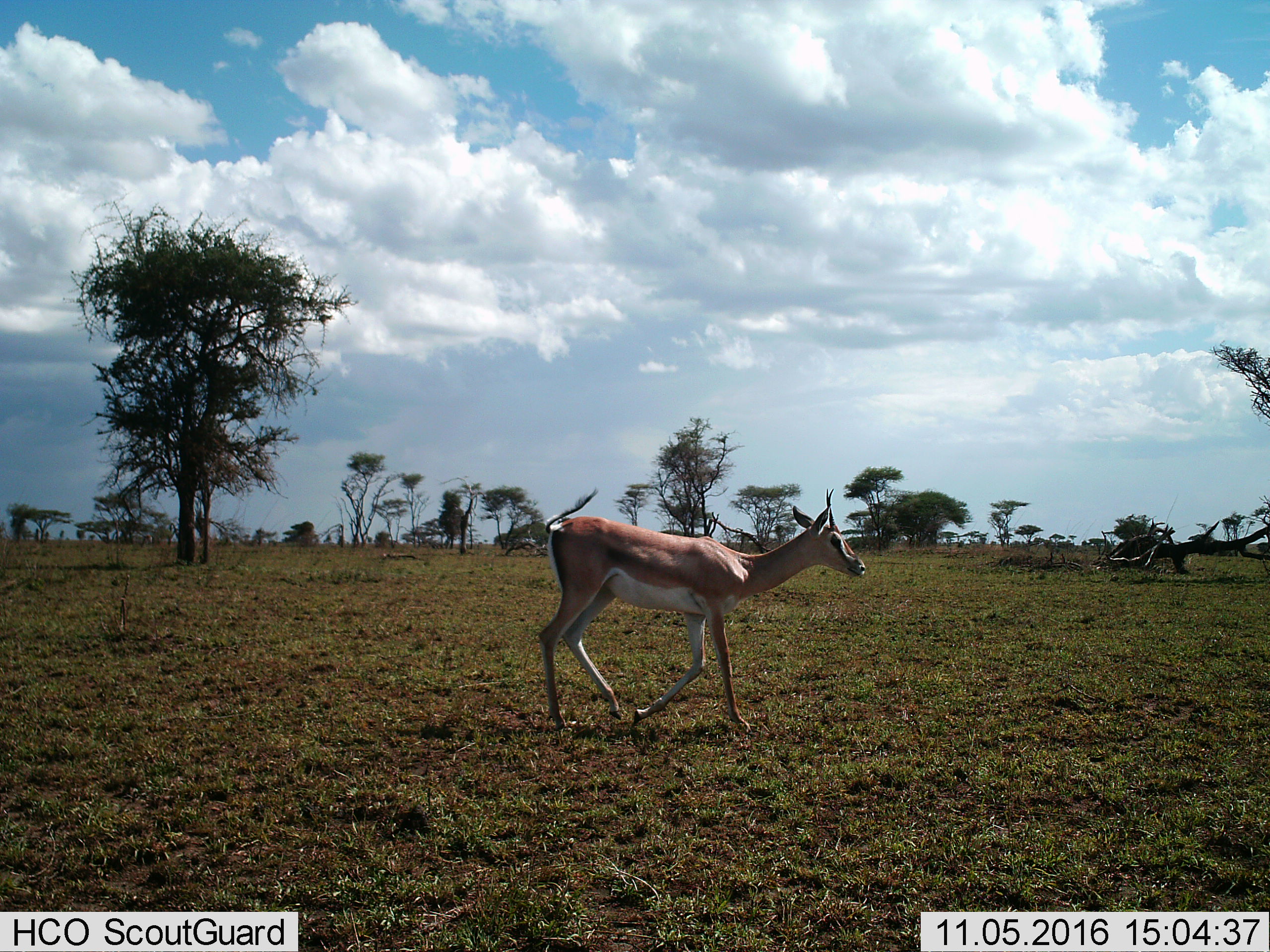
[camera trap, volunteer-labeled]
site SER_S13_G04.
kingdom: Animalia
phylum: Chordata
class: Mammalia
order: Artiodactyla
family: Bovidae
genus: Eudorcas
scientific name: Eudorcas thomsonii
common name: thomson's gazelle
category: gazellethomsons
Gazellethomsons (thomson's gazelle) (Eudorcas thomsonii), count 1. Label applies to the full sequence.